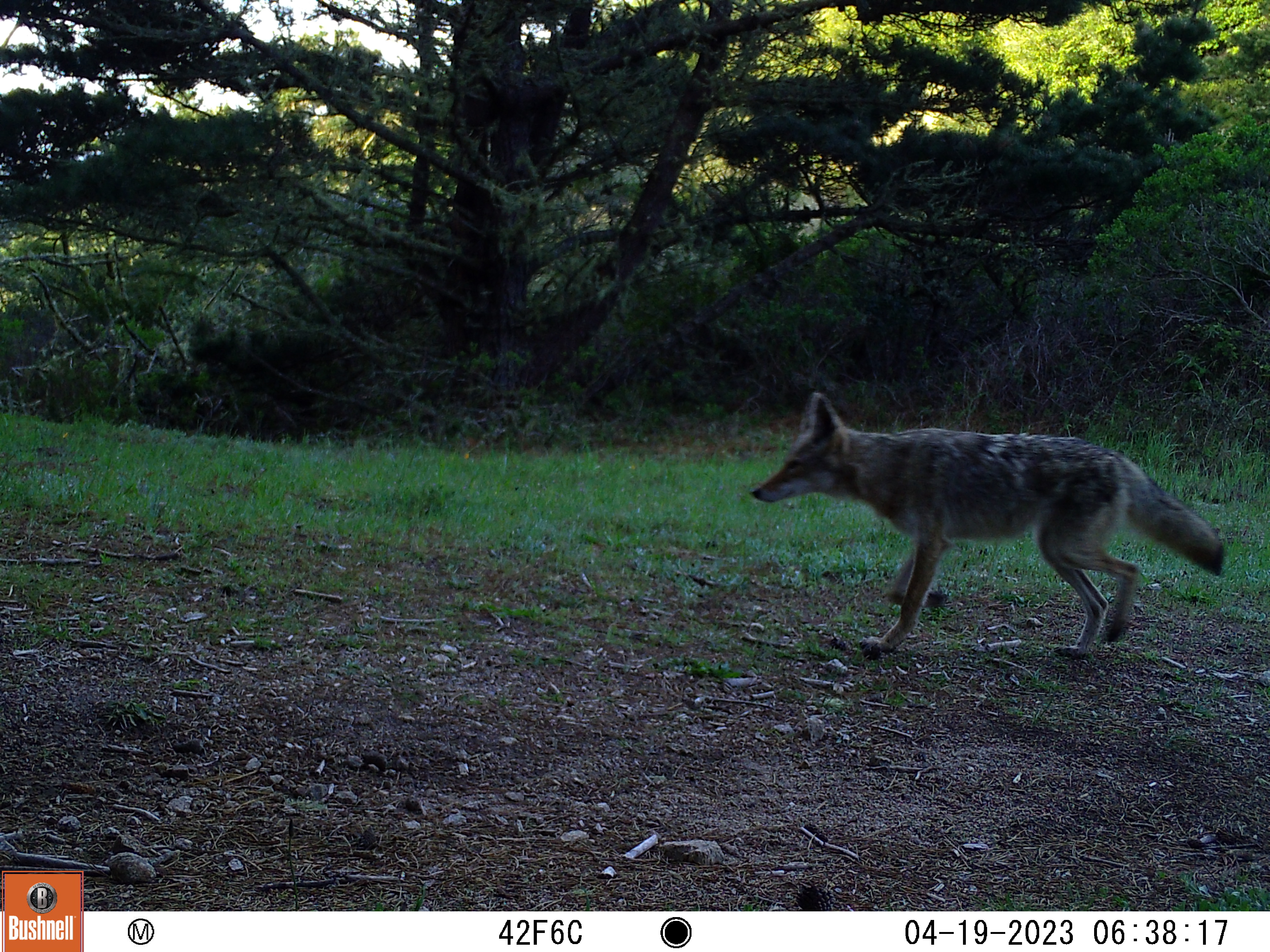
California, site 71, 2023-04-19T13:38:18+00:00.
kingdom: Animalia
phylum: Chordata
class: Mammalia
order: Carnivora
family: Canidae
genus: Canis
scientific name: Canis latrans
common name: coyote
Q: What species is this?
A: Coyote (Canis latrans).